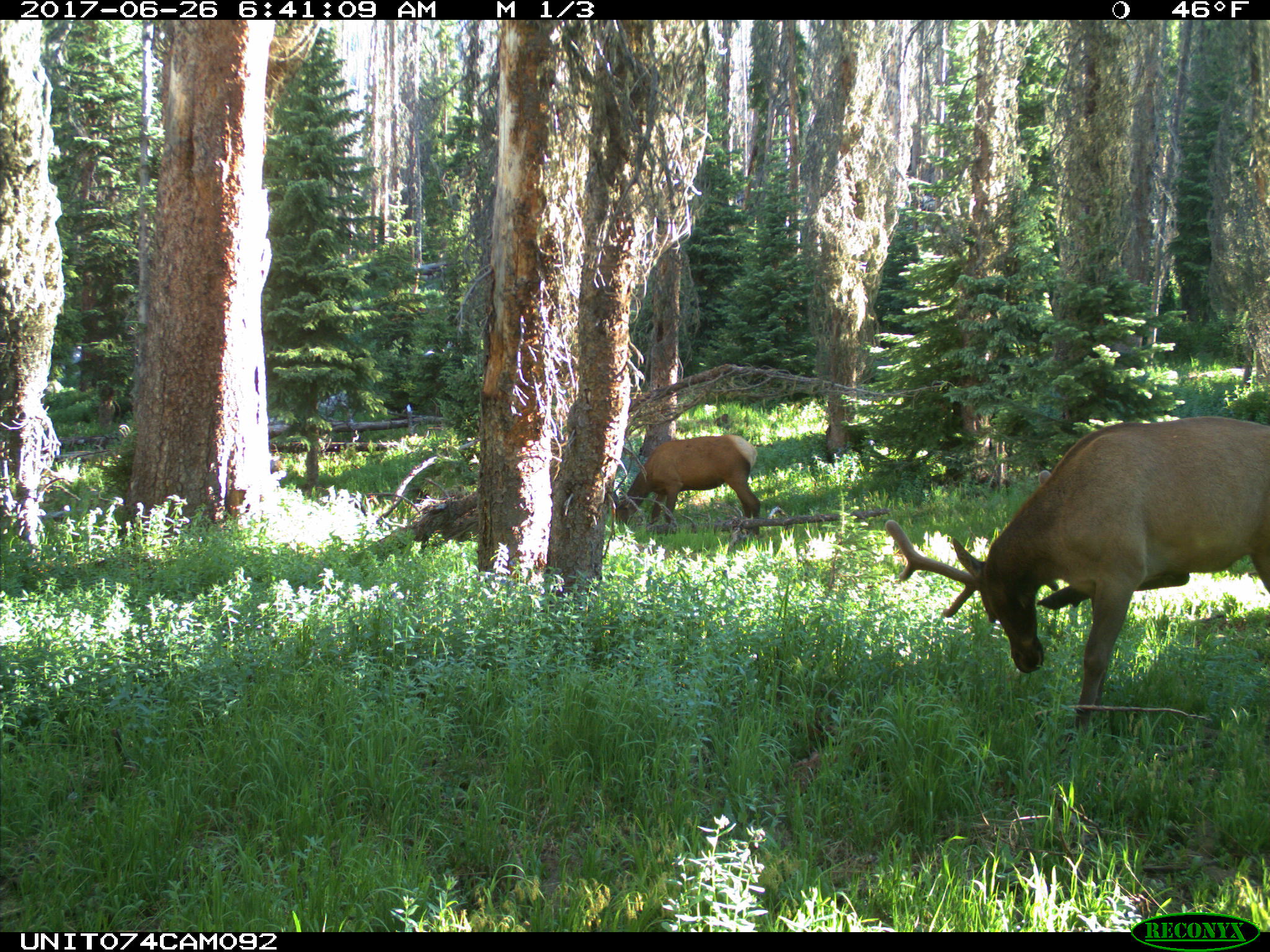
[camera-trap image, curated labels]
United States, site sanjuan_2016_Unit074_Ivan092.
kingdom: Animalia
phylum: Chordata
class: Mammalia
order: Artiodactyla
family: Cervidae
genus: Cervus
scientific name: Cervus elaphus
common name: red deer